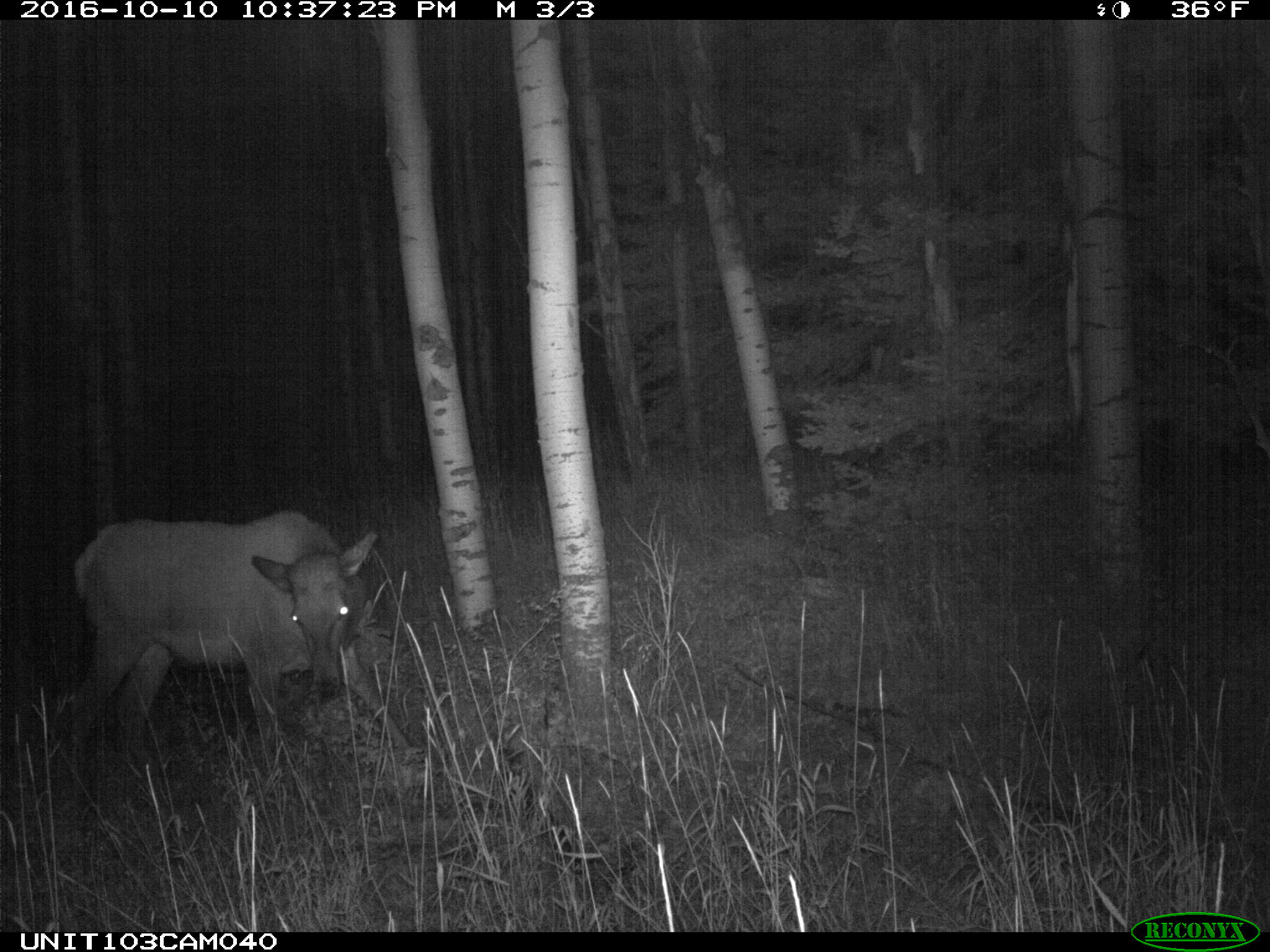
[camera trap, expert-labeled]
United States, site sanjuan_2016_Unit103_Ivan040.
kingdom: Animalia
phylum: Chordata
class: Mammalia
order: Artiodactyla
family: Cervidae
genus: Cervus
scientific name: Cervus elaphus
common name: red deer